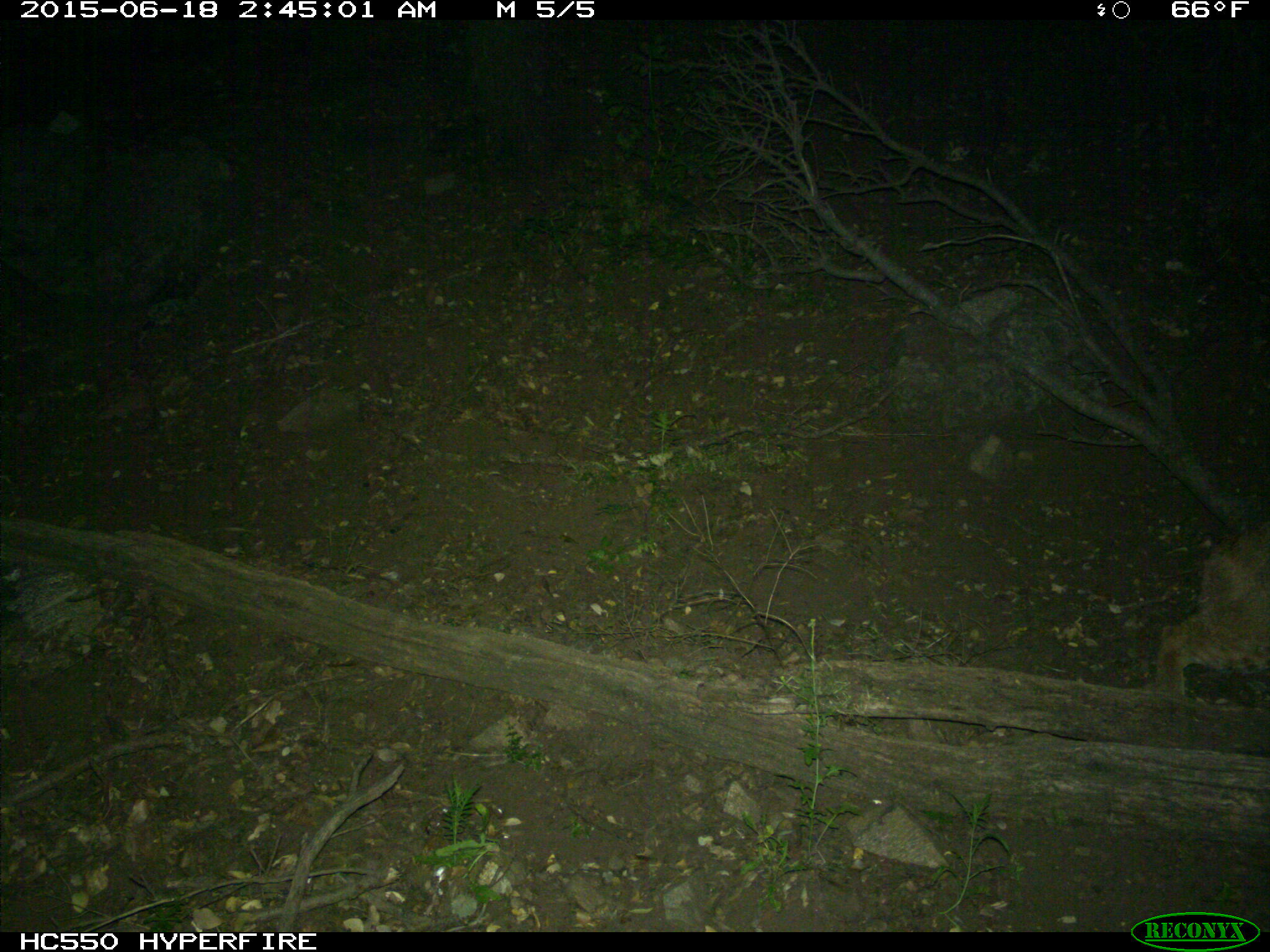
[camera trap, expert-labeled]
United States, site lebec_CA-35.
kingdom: Animalia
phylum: Chordata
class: Mammalia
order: Carnivora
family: Felidae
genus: Lynx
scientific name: Lynx rufus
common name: bobcat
Lynx rufus (bobcat).